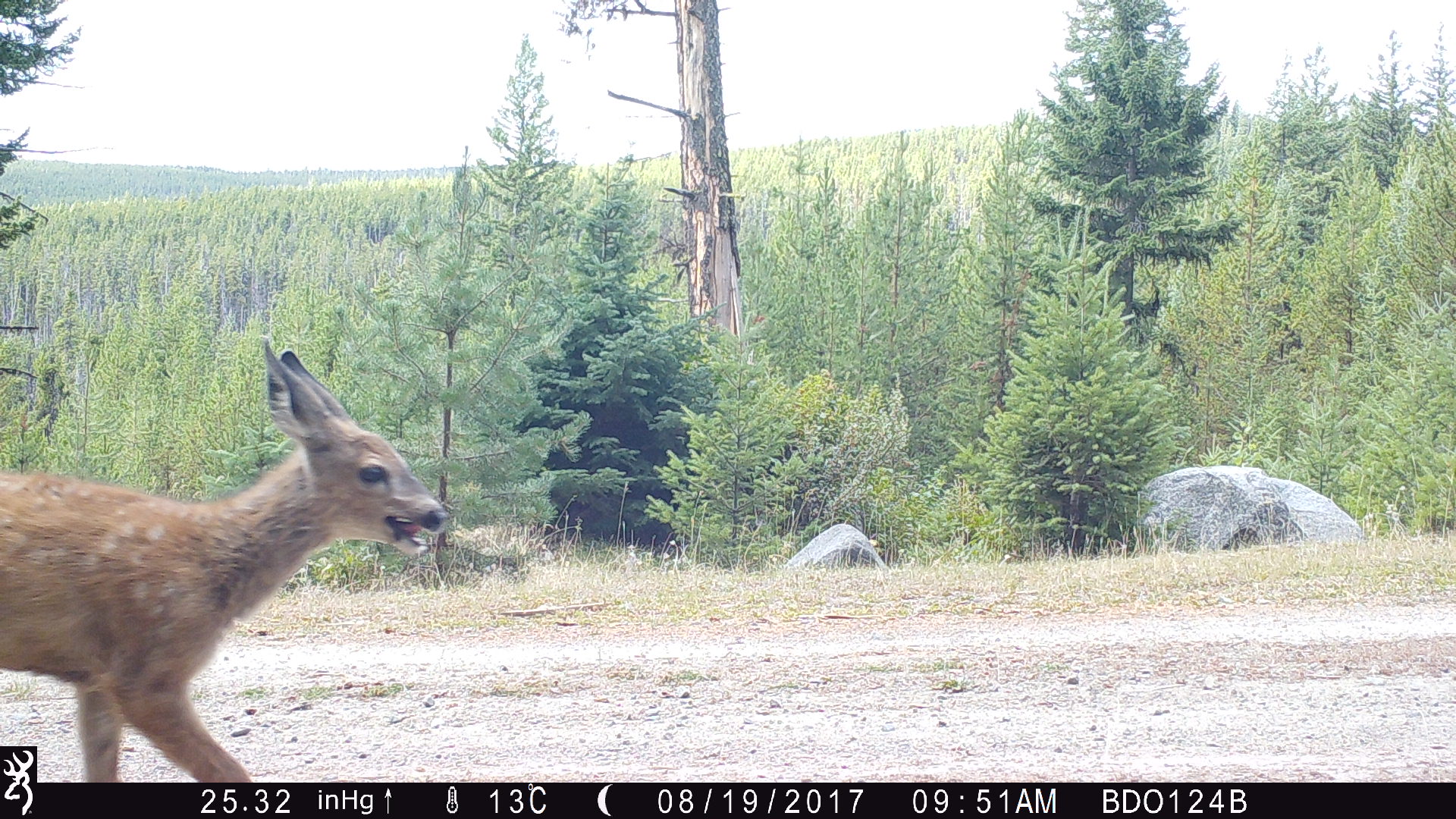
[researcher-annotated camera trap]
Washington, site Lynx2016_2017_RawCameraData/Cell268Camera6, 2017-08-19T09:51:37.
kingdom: Animalia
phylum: Chordata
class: Mammalia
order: Artiodactyla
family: Cervidae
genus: Odocoileus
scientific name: Odocoileus hemionus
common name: mule deer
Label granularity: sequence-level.